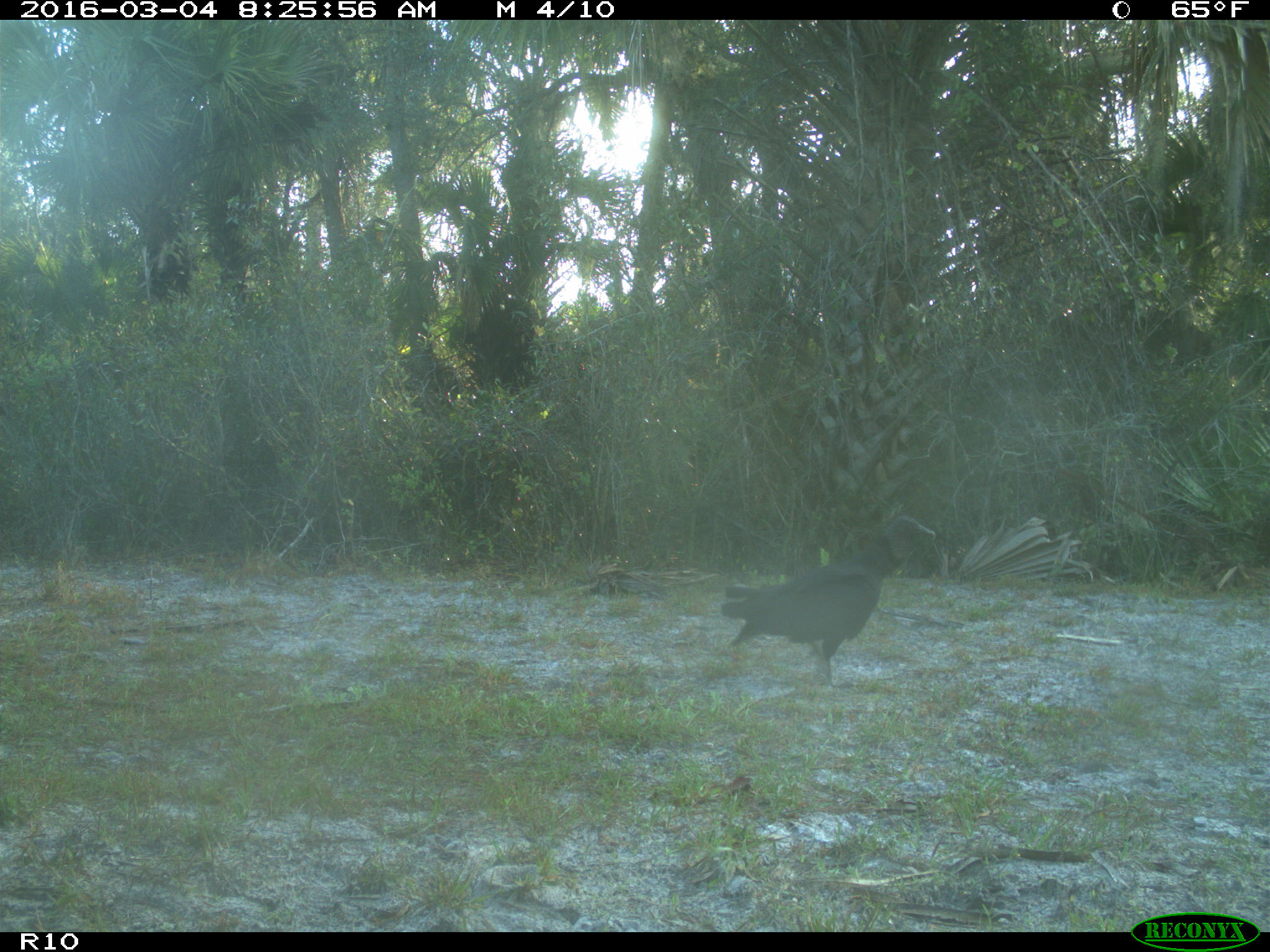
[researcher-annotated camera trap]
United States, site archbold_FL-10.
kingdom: Animalia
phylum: Chordata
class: Aves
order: Accipitriformes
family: Accipitridae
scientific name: Accipitridae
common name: acciptirids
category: unidentified accipitrid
Unidentified accipitrid (acciptirids) (Accipitridae).